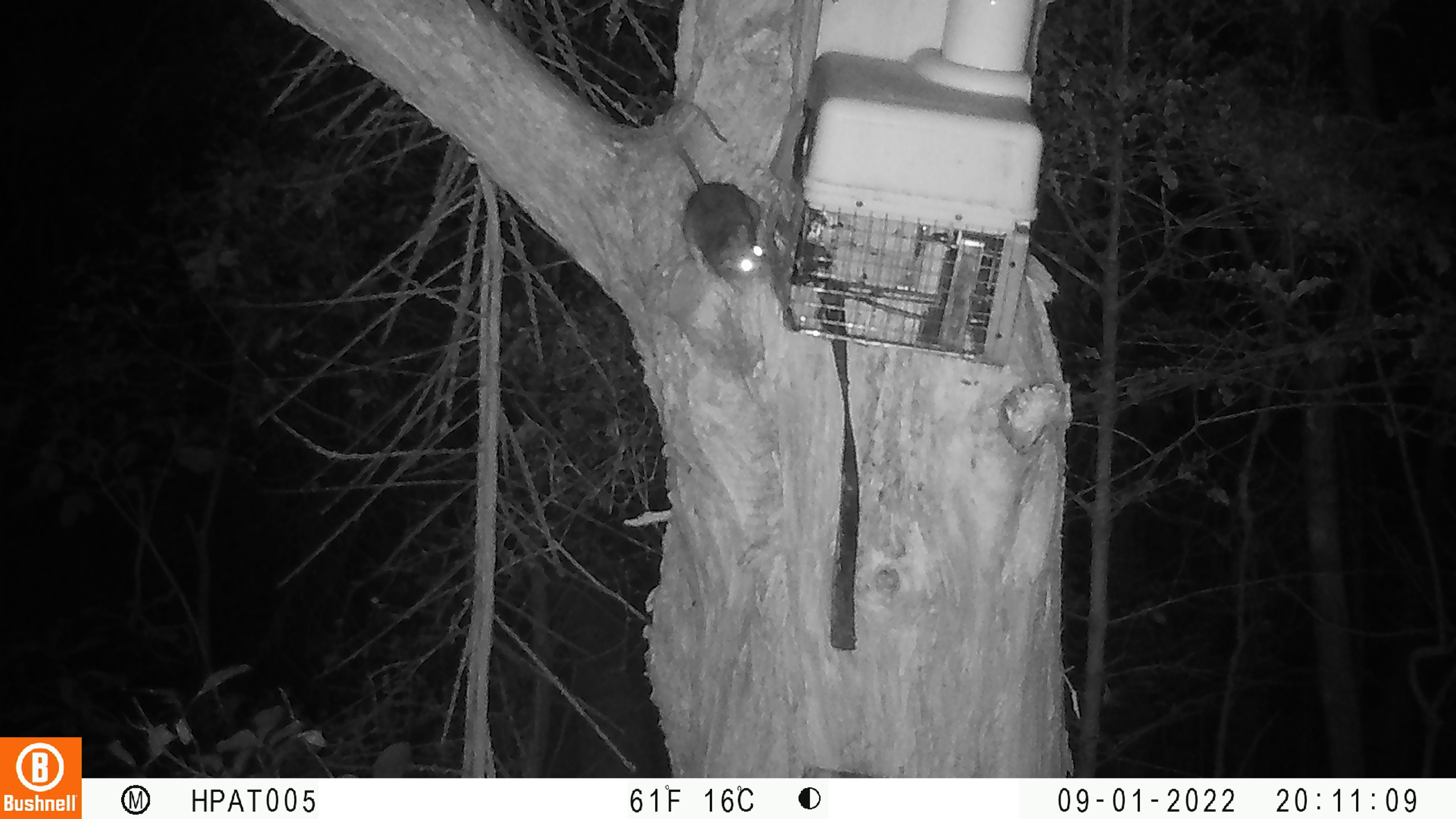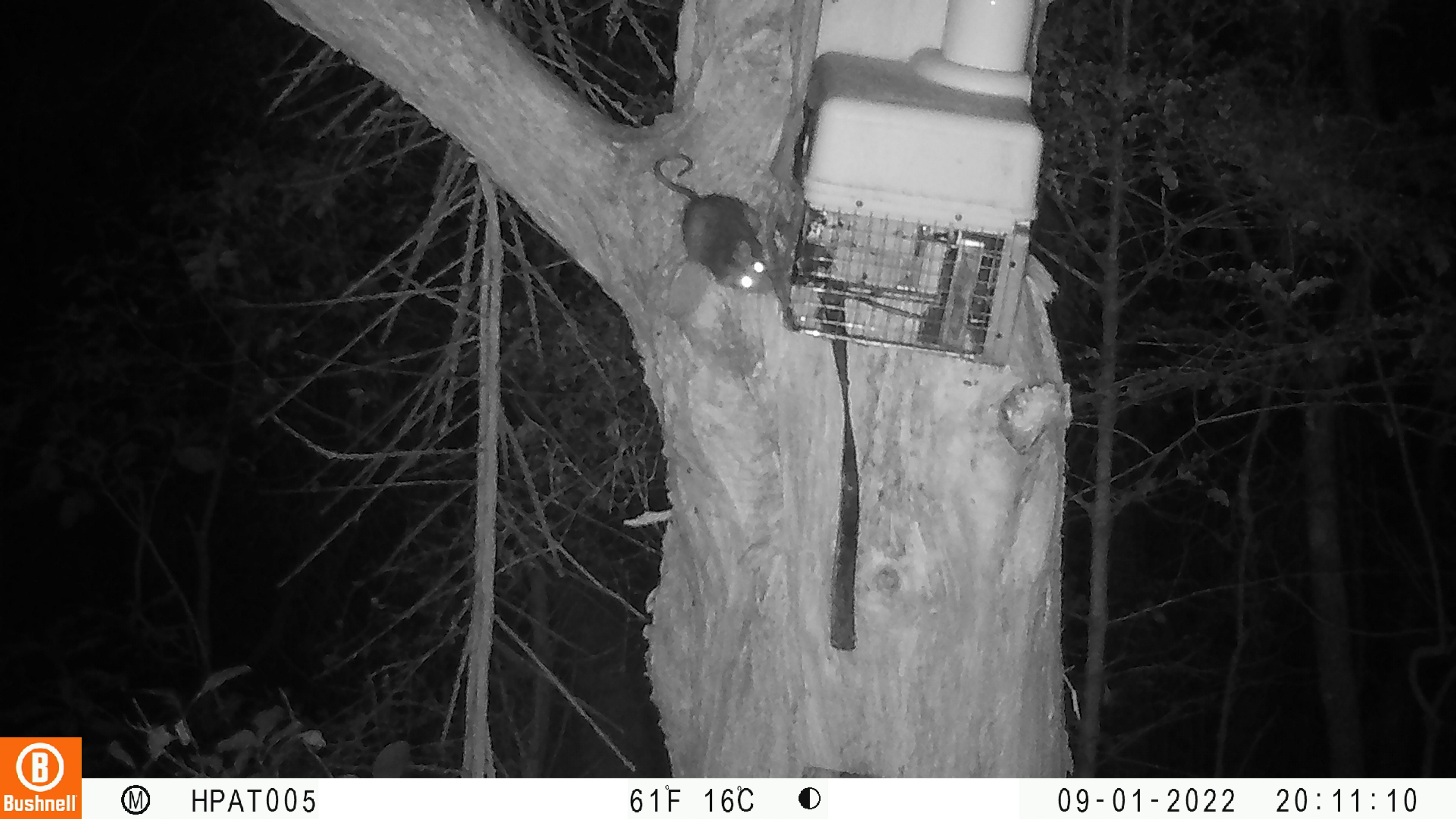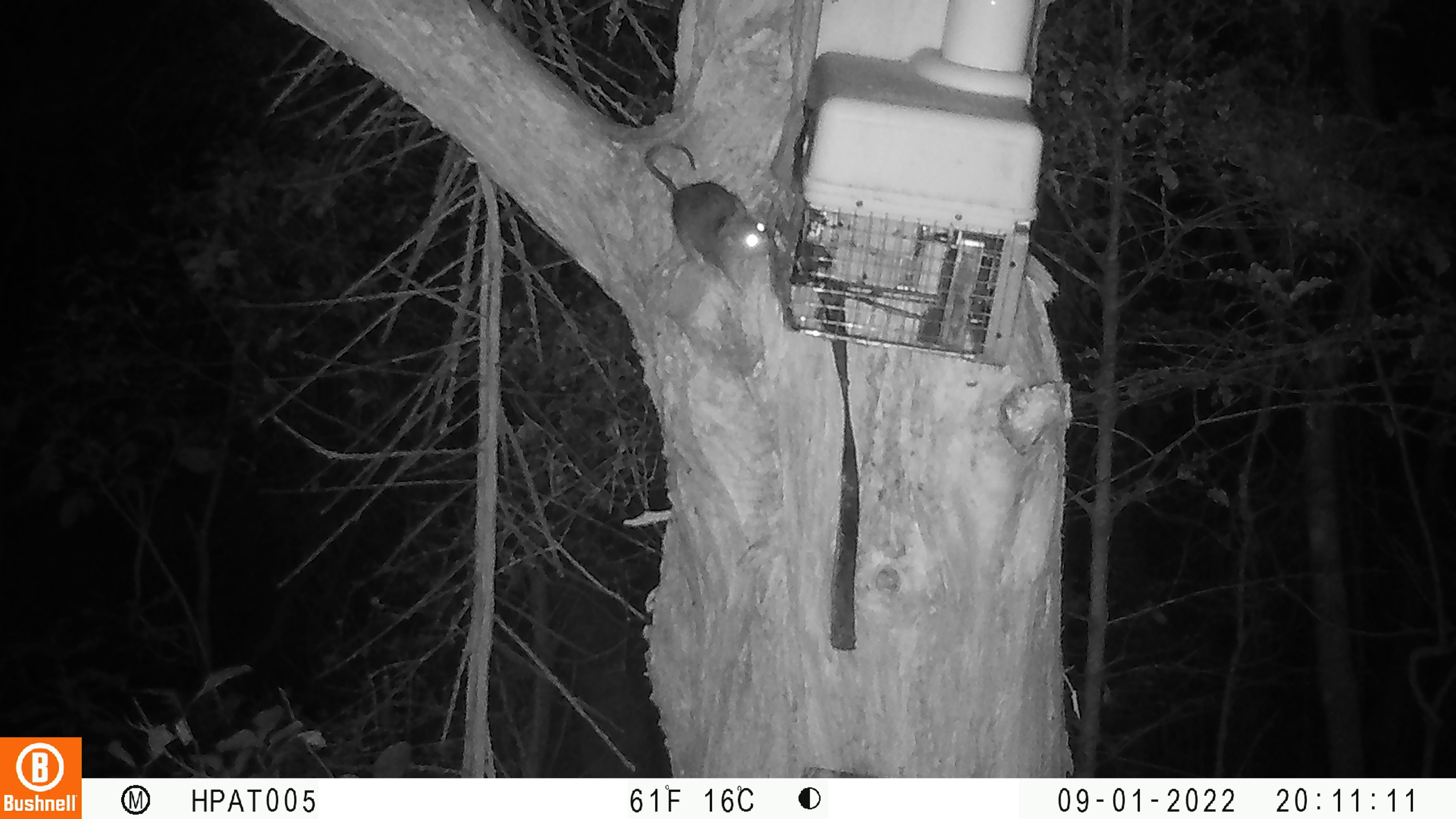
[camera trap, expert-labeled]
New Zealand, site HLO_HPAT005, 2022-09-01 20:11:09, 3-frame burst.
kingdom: Animalia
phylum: Chordata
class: Mammalia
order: Rodentia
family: Muridae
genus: Rattus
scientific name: Rattus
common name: rat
Rat (Rattus).